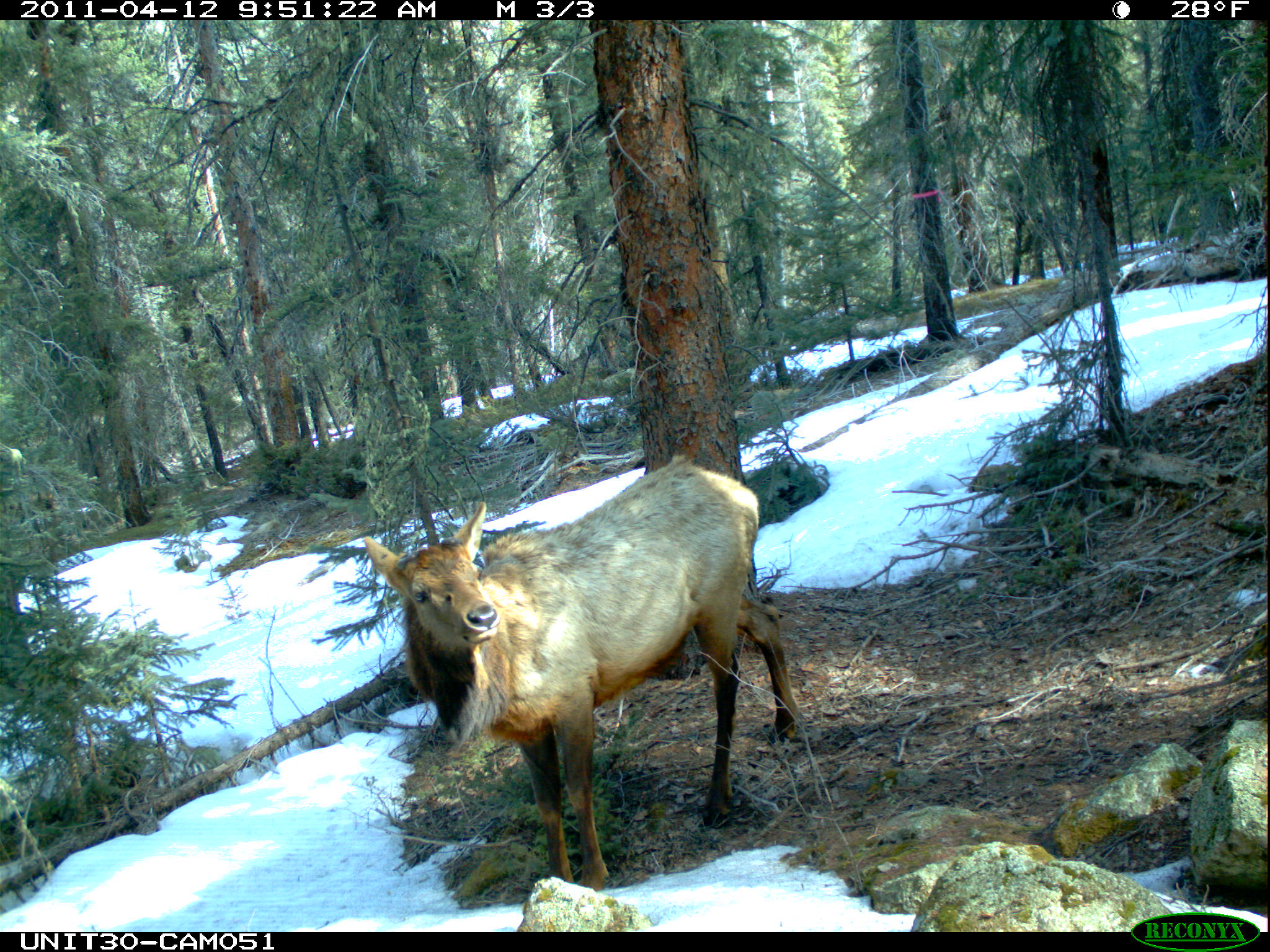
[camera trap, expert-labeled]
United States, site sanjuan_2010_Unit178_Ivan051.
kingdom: Animalia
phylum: Chordata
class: Mammalia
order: Artiodactyla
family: Cervidae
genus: Cervus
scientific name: Cervus elaphus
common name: red deer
Cervus elaphus (red deer).